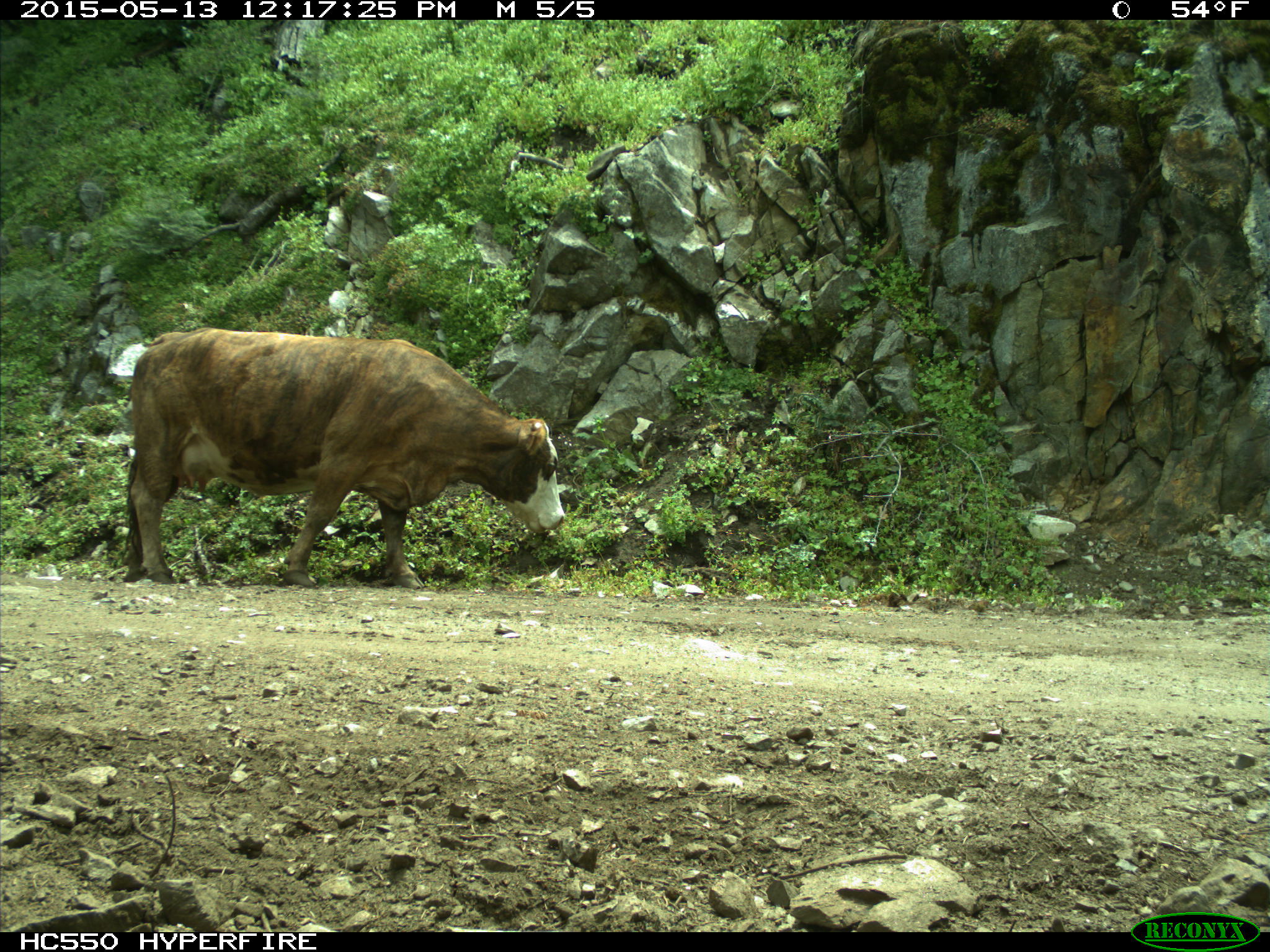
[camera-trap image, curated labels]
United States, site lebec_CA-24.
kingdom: Animalia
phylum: Chordata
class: Mammalia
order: Artiodactyla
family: Bovidae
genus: Bos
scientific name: Bos taurus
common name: domestic cow